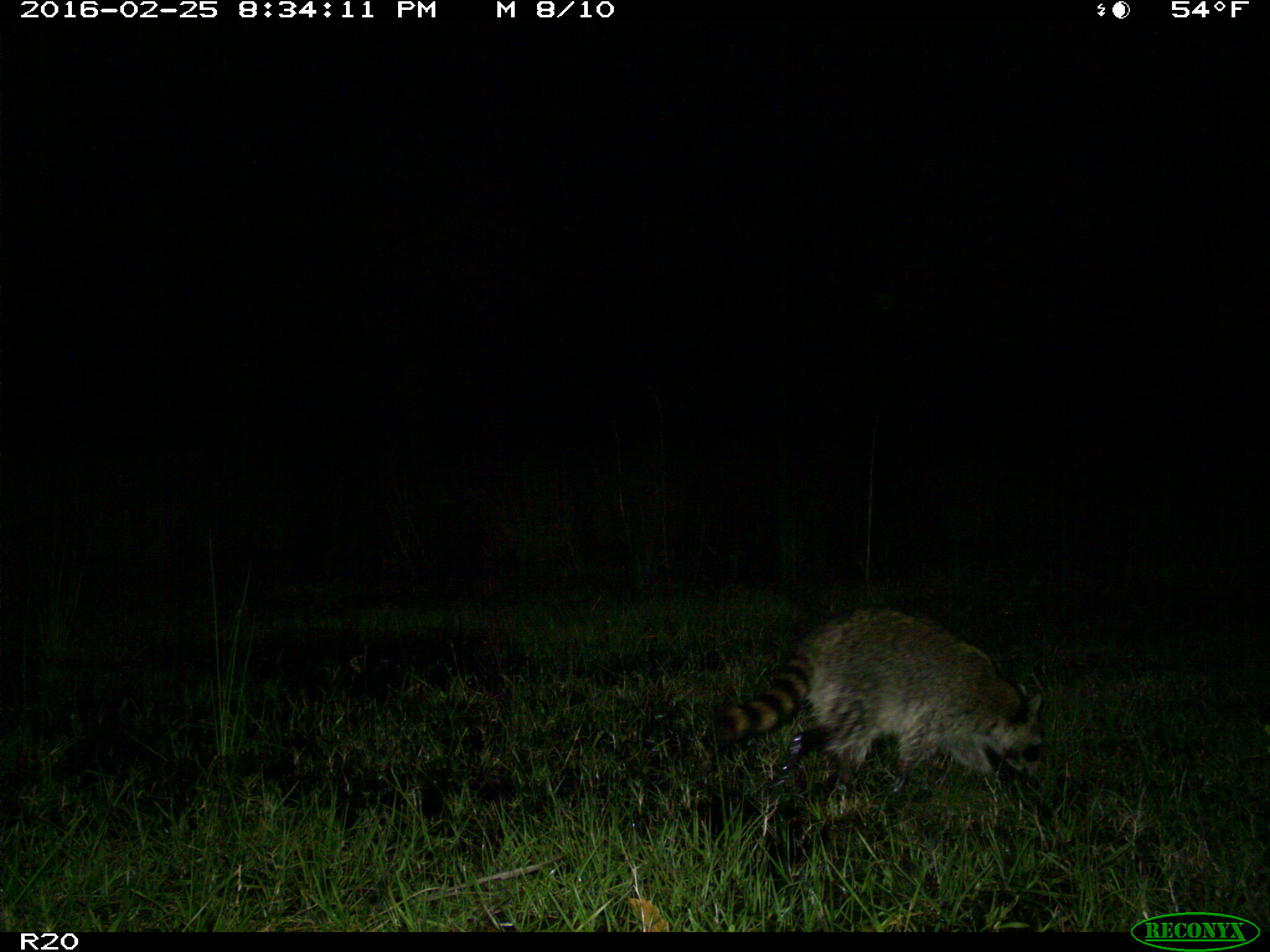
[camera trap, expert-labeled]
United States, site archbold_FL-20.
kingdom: Animalia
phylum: Chordata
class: Mammalia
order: Carnivora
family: Procyonidae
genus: Procyon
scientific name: Procyon lotor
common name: common raccoon